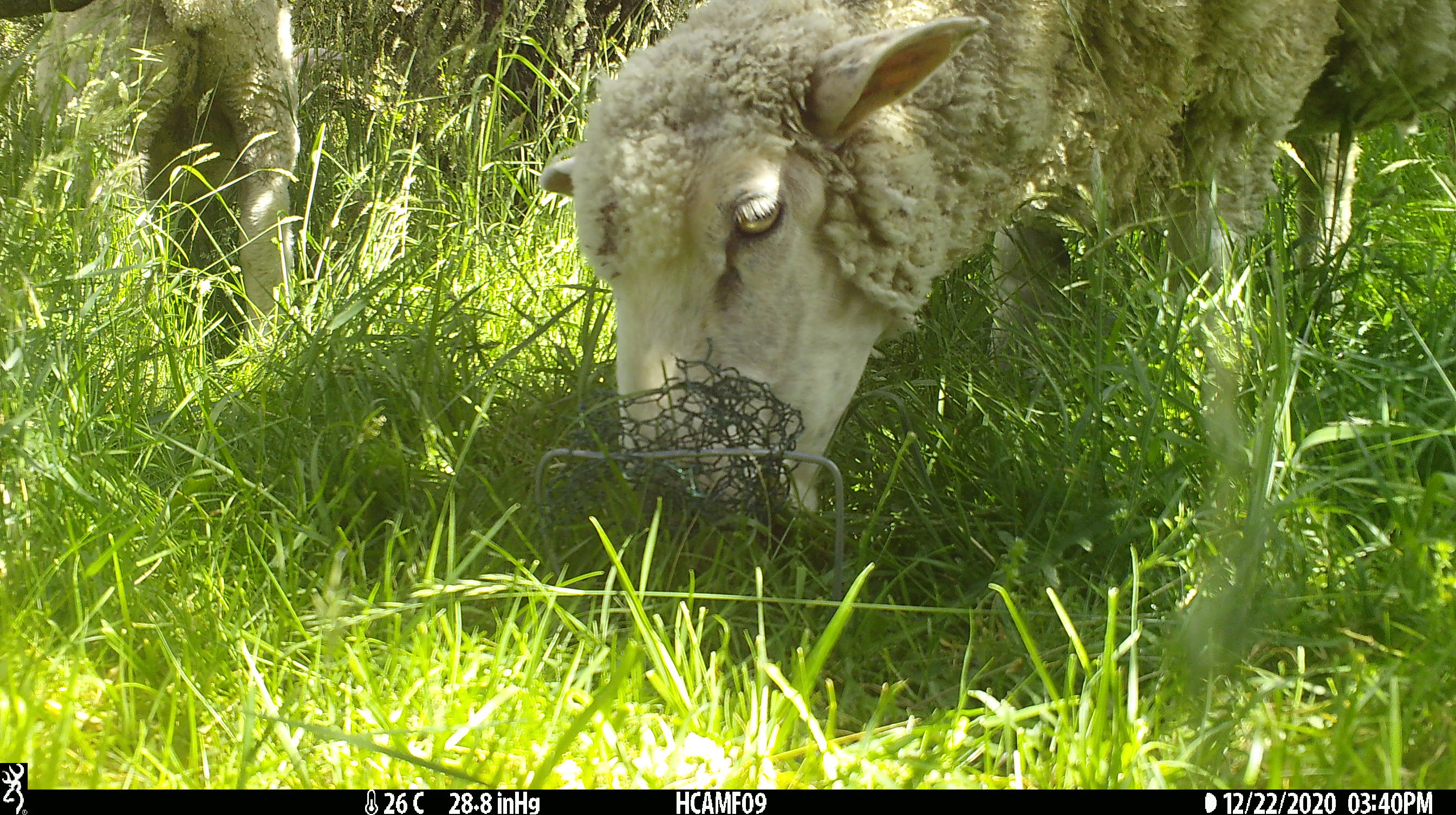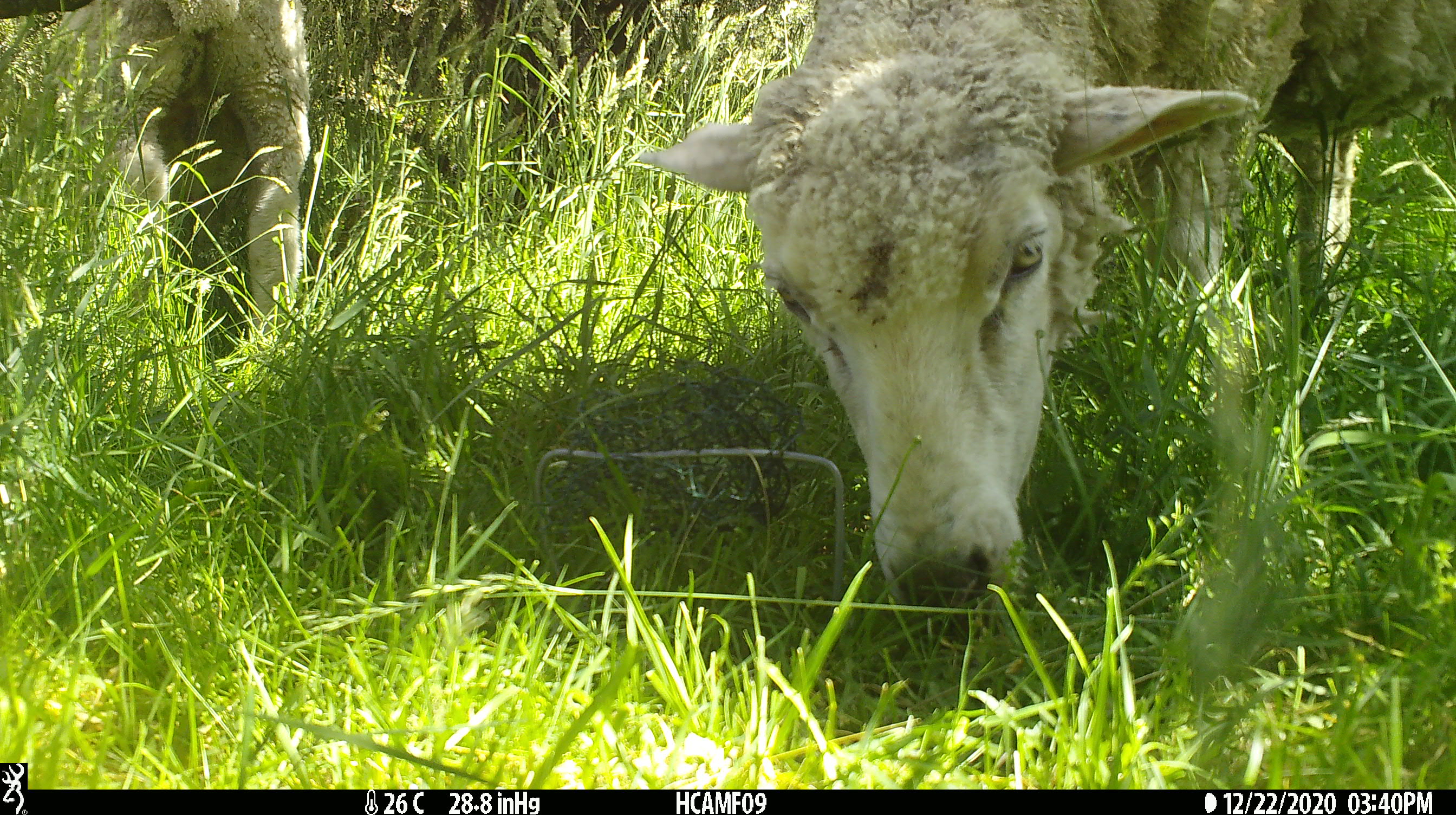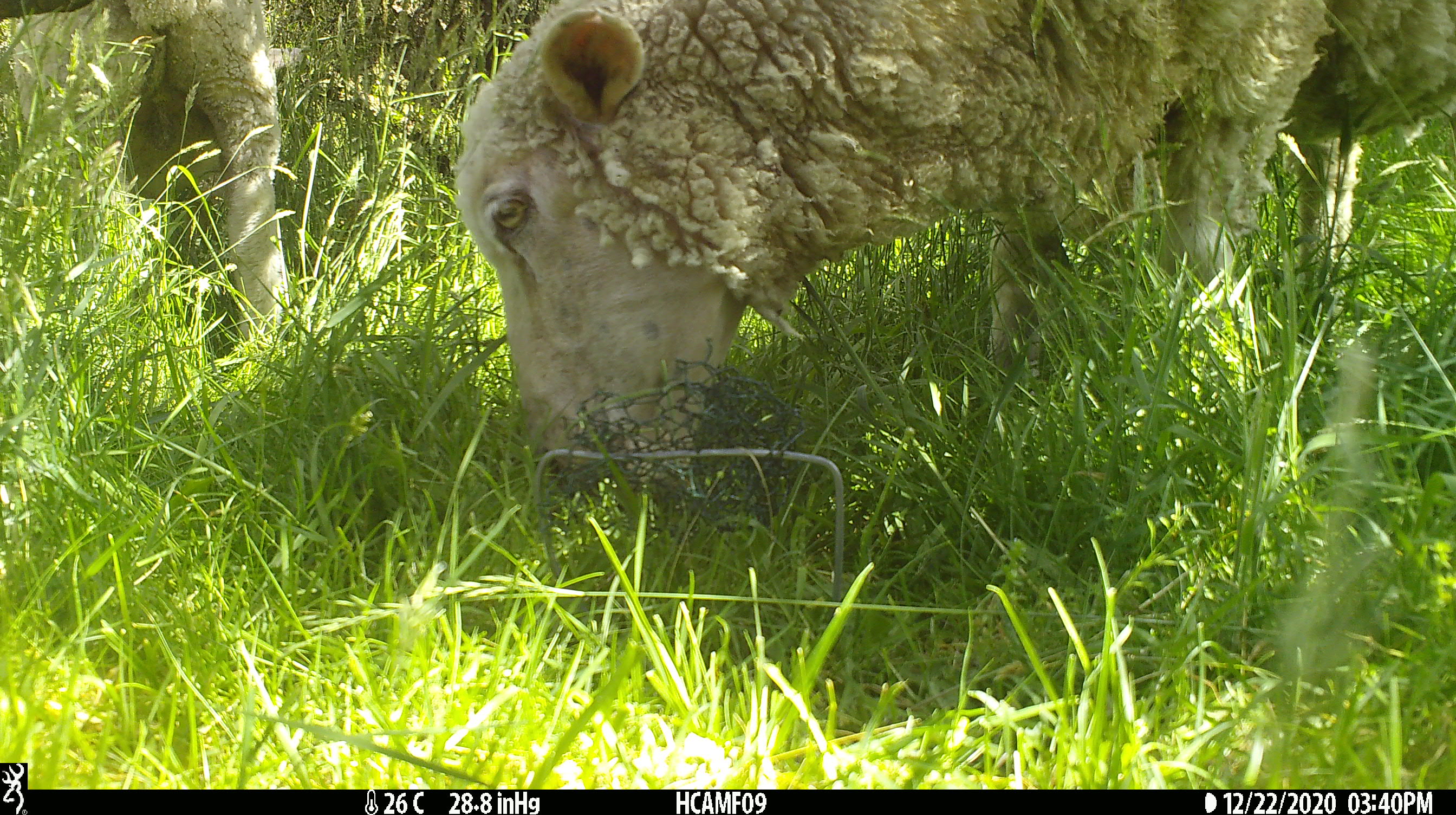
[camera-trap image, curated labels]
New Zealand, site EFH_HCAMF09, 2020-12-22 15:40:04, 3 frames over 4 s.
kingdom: Animalia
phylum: Chordata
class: Mammalia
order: Artiodactyla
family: Bovidae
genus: Ovis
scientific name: Ovis aries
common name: domestic sheep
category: sheep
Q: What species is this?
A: Sheep (domestic sheep) (Ovis aries).